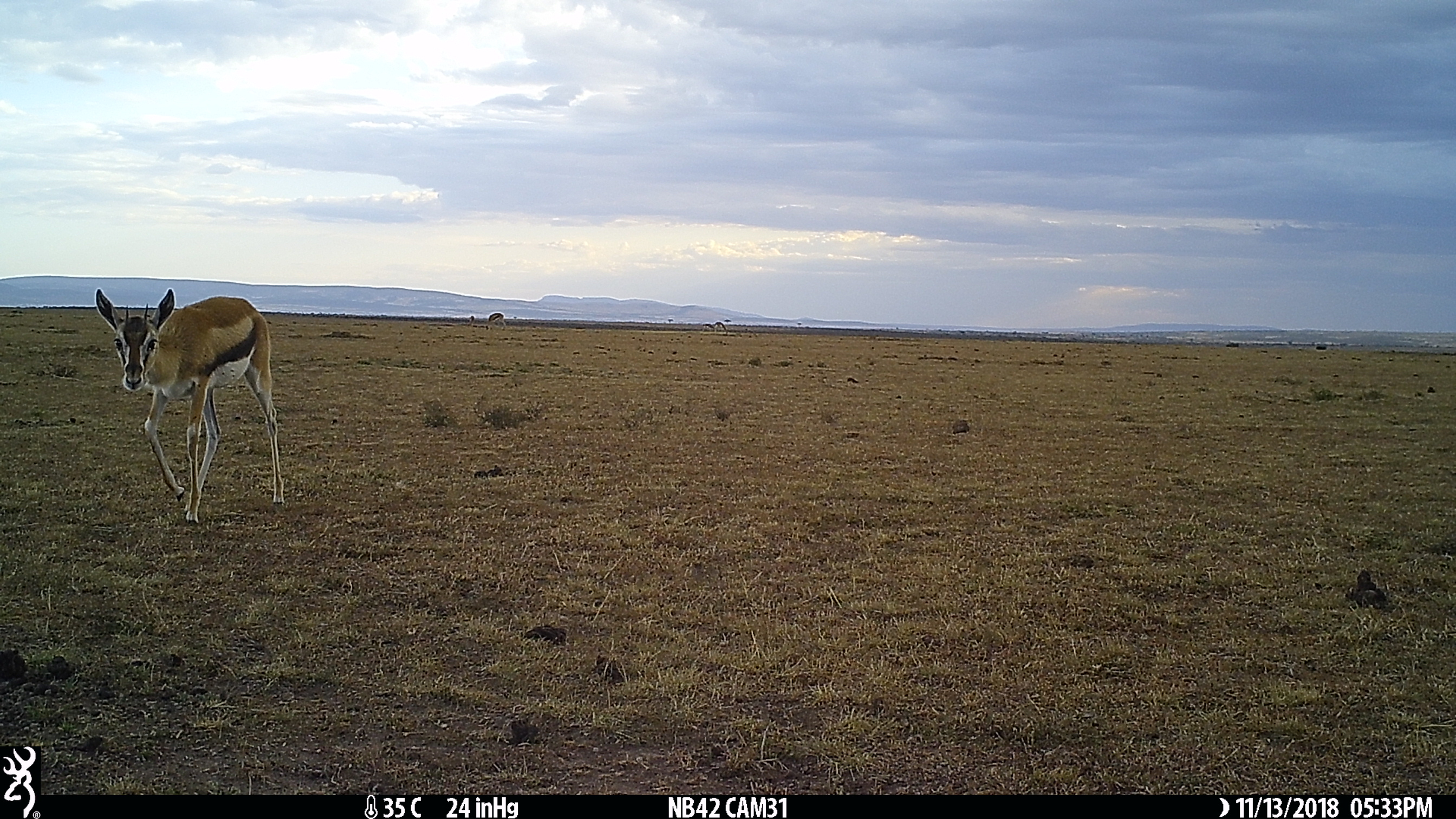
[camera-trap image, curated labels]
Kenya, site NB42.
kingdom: Animalia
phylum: Chordata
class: Mammalia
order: Artiodactyla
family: Bovidae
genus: Eudorcas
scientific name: Eudorcas thomsonii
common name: thomon's gazelle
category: gazelle thomsons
Gazelle thomsons (thomon's gazelle) (Eudorcas thomsonii).